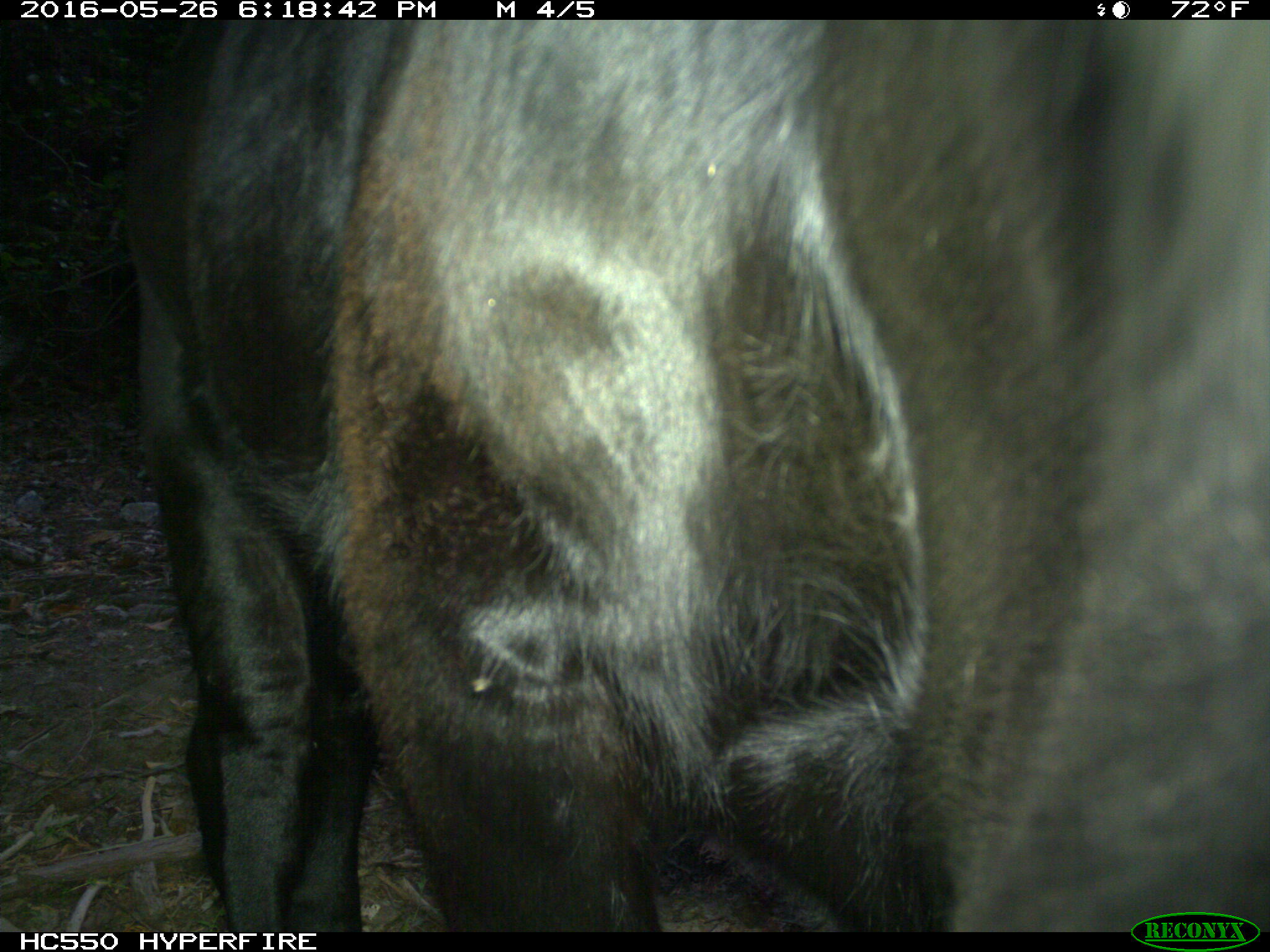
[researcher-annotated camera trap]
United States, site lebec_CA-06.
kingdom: Animalia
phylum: Chordata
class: Mammalia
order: Artiodactyla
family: Bovidae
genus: Bos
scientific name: Bos taurus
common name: domestic cow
Bos taurus (domestic cow).